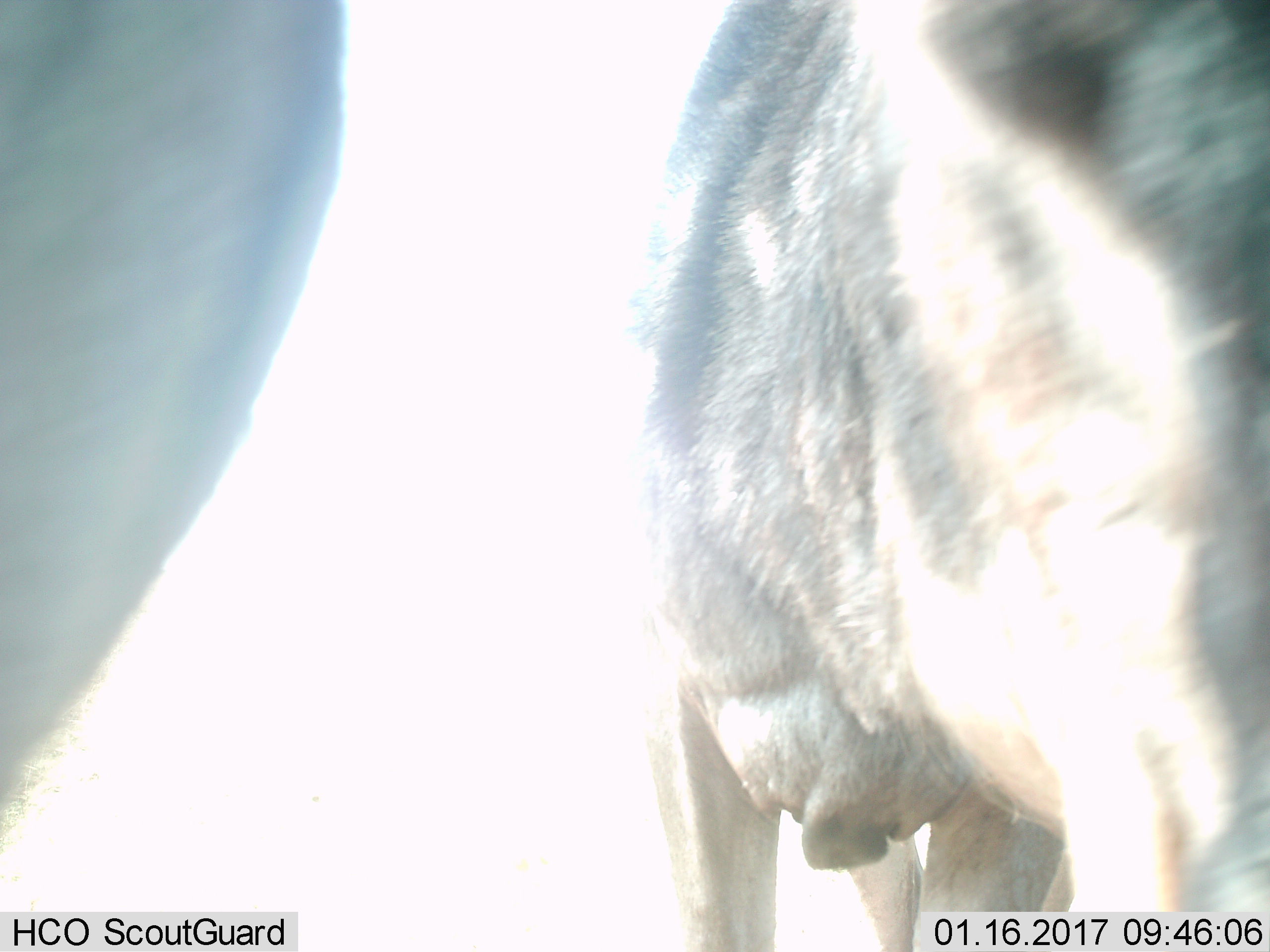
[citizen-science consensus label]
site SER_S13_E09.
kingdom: Animalia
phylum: Chordata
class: Mammalia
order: Artiodactyla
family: Bovidae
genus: Connochaetes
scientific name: Connochaetes taurinus taurinus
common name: blue wildebeest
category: wildebeestblue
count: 2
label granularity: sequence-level